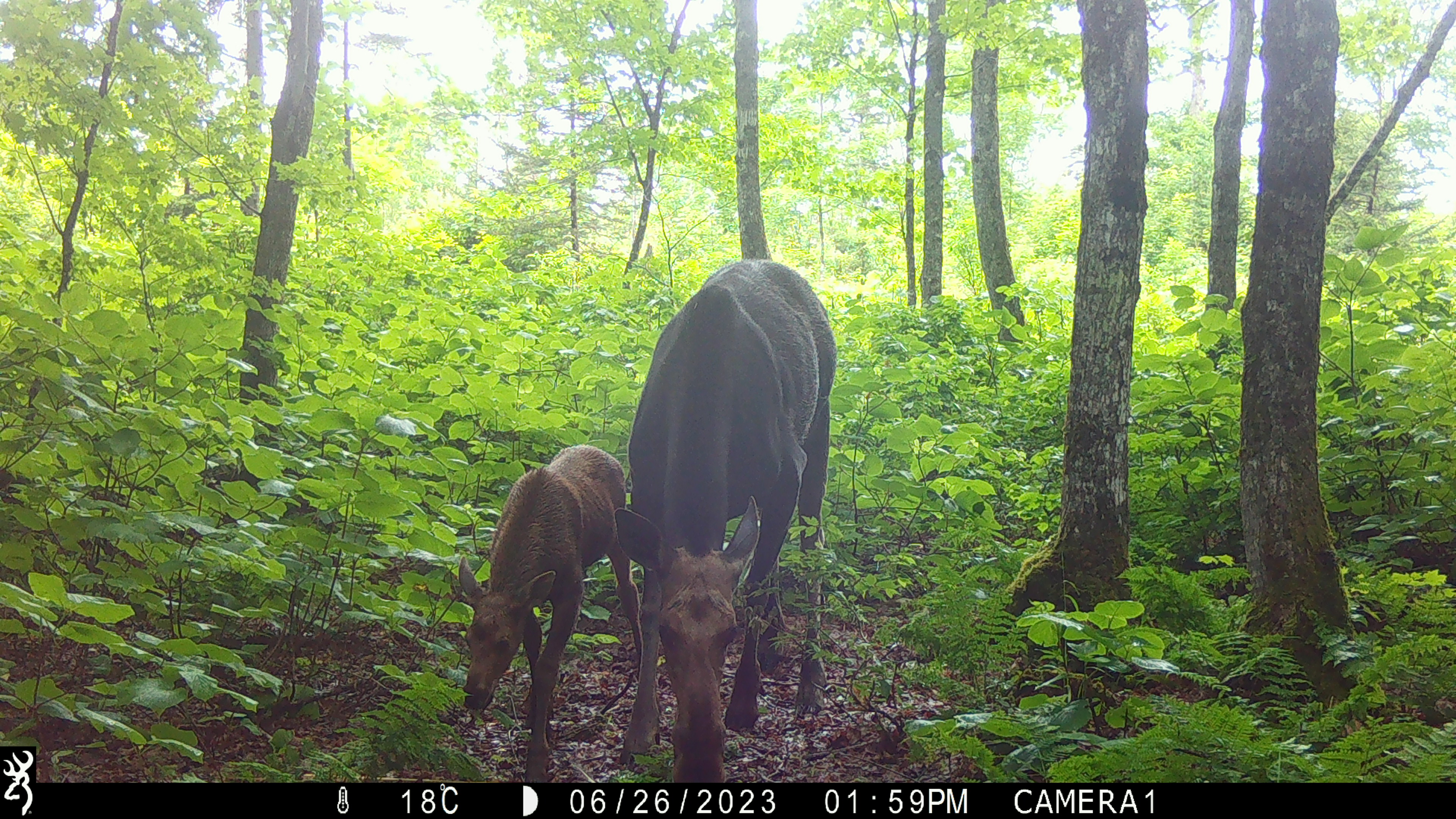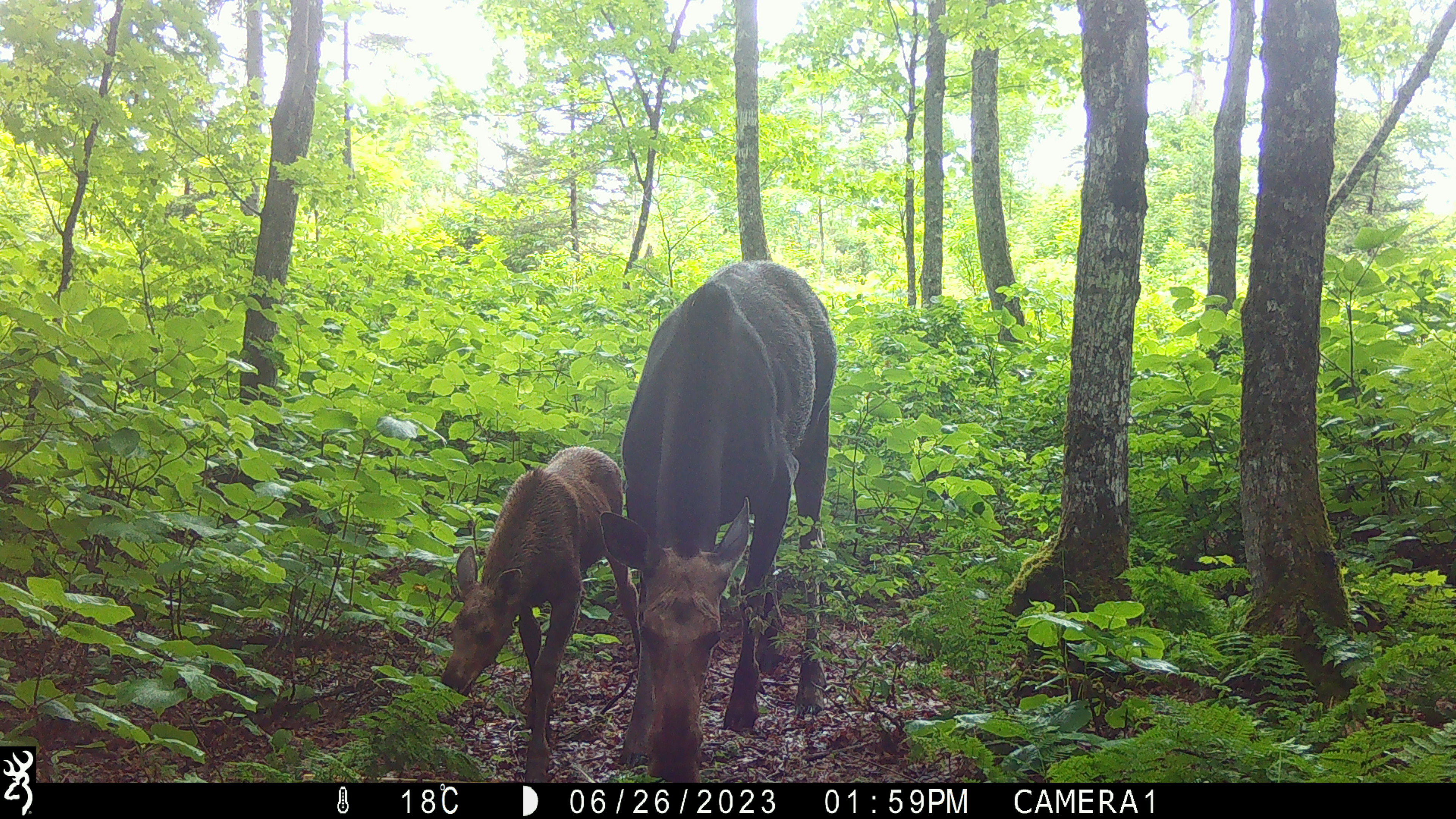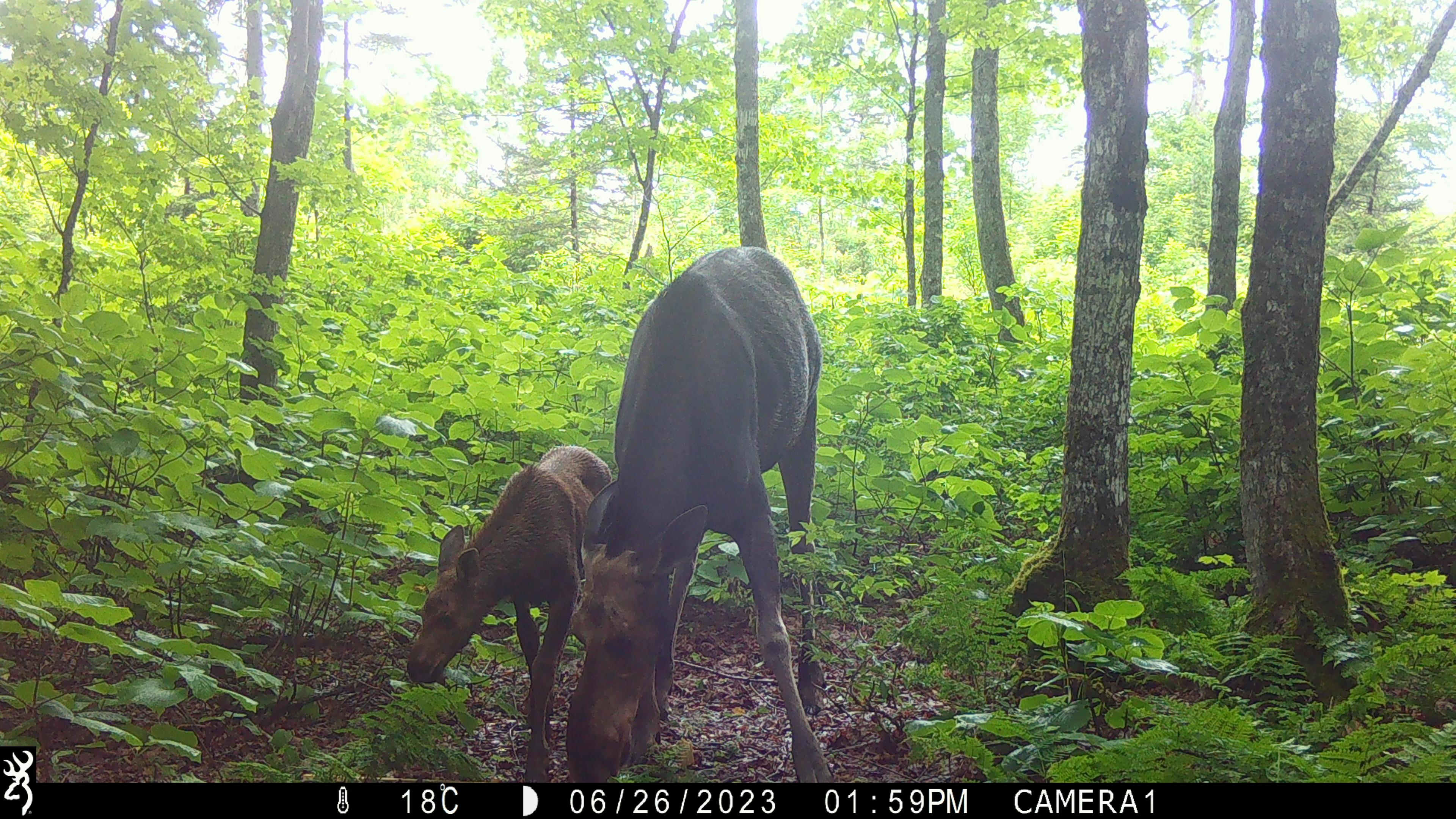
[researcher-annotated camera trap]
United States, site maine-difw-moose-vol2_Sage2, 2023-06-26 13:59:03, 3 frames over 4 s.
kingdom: Animalia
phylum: Chordata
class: Mammalia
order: Artiodactyla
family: Cervidae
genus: Alces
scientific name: Alces alces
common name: moose